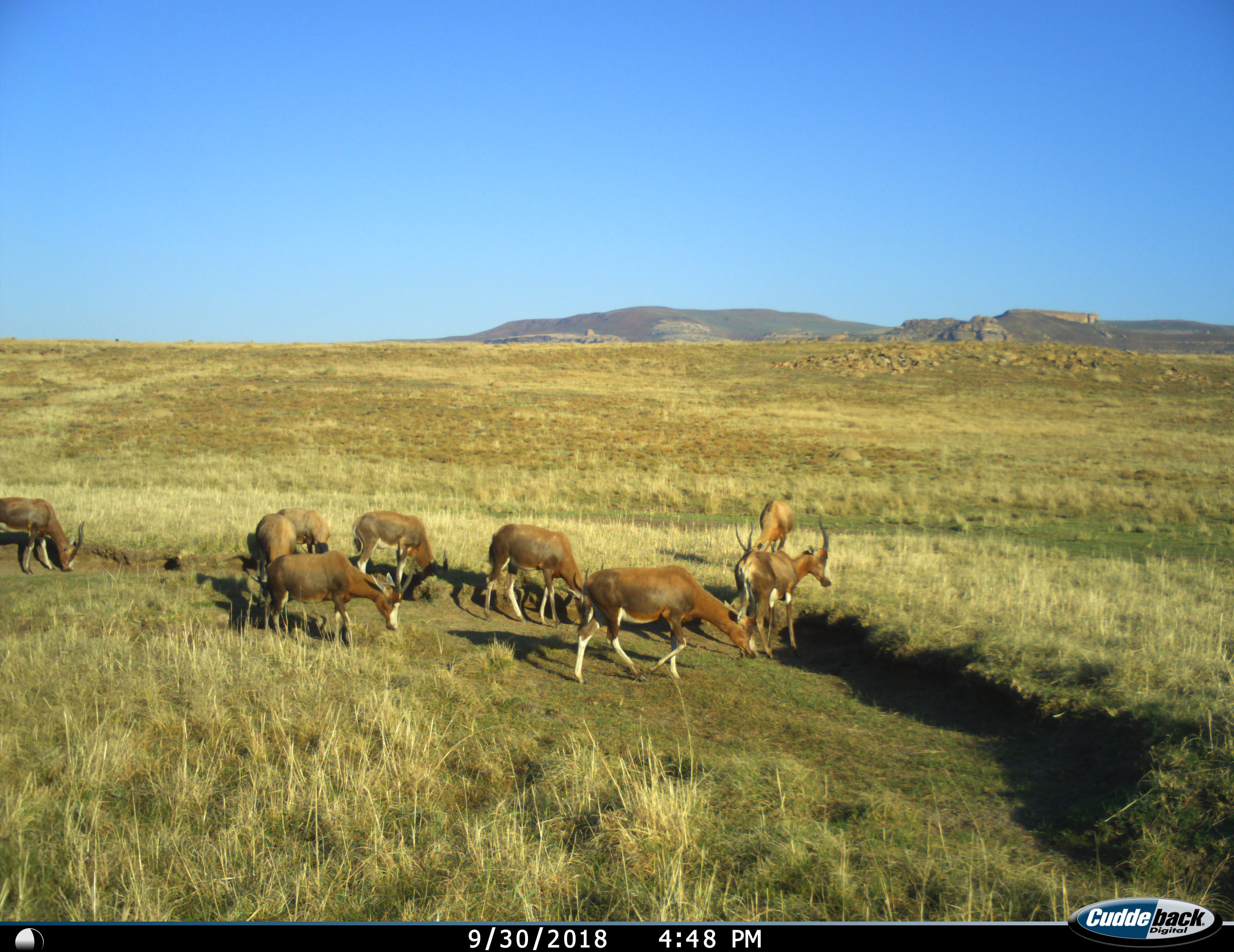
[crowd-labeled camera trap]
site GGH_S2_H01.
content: unidentified animal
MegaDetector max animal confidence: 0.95